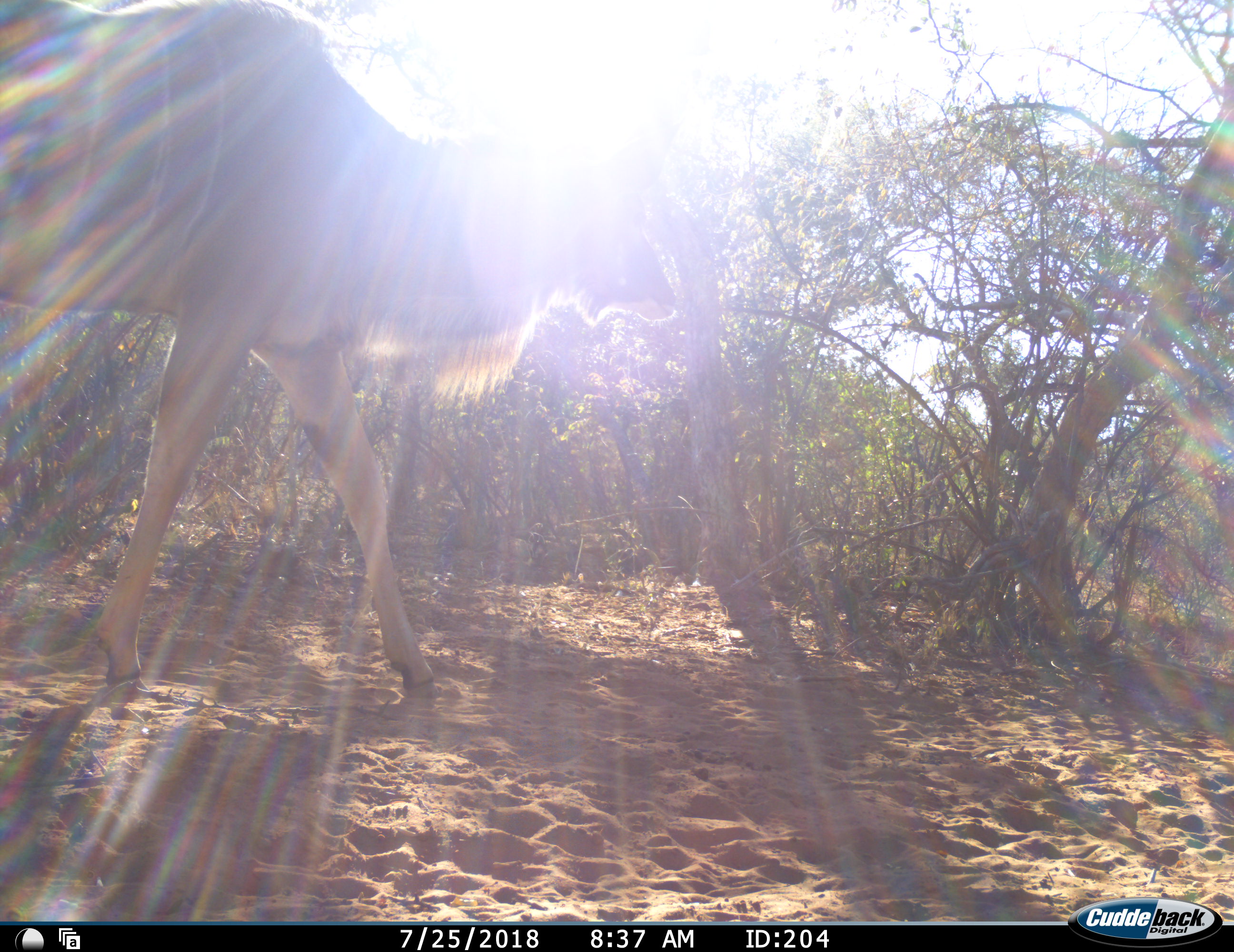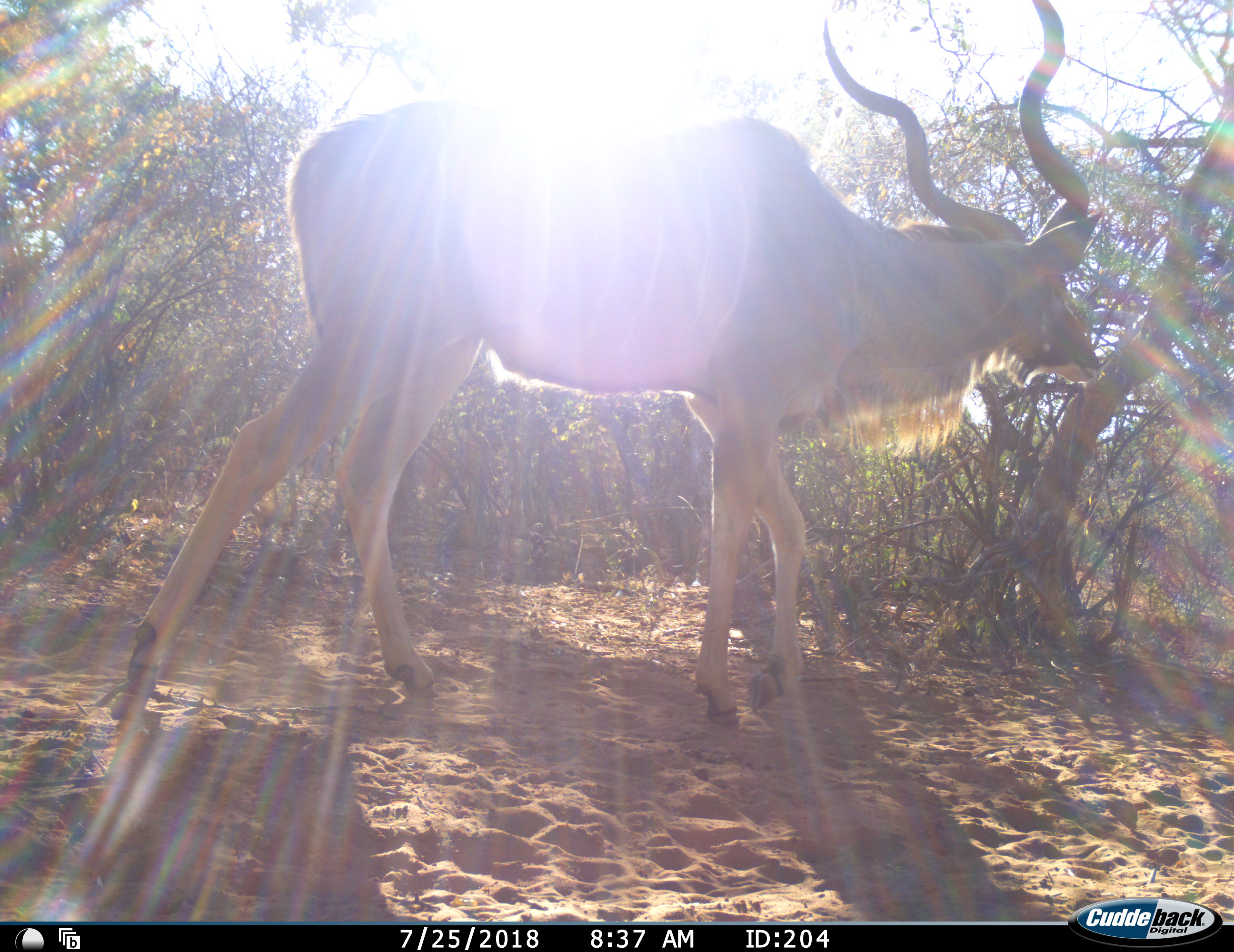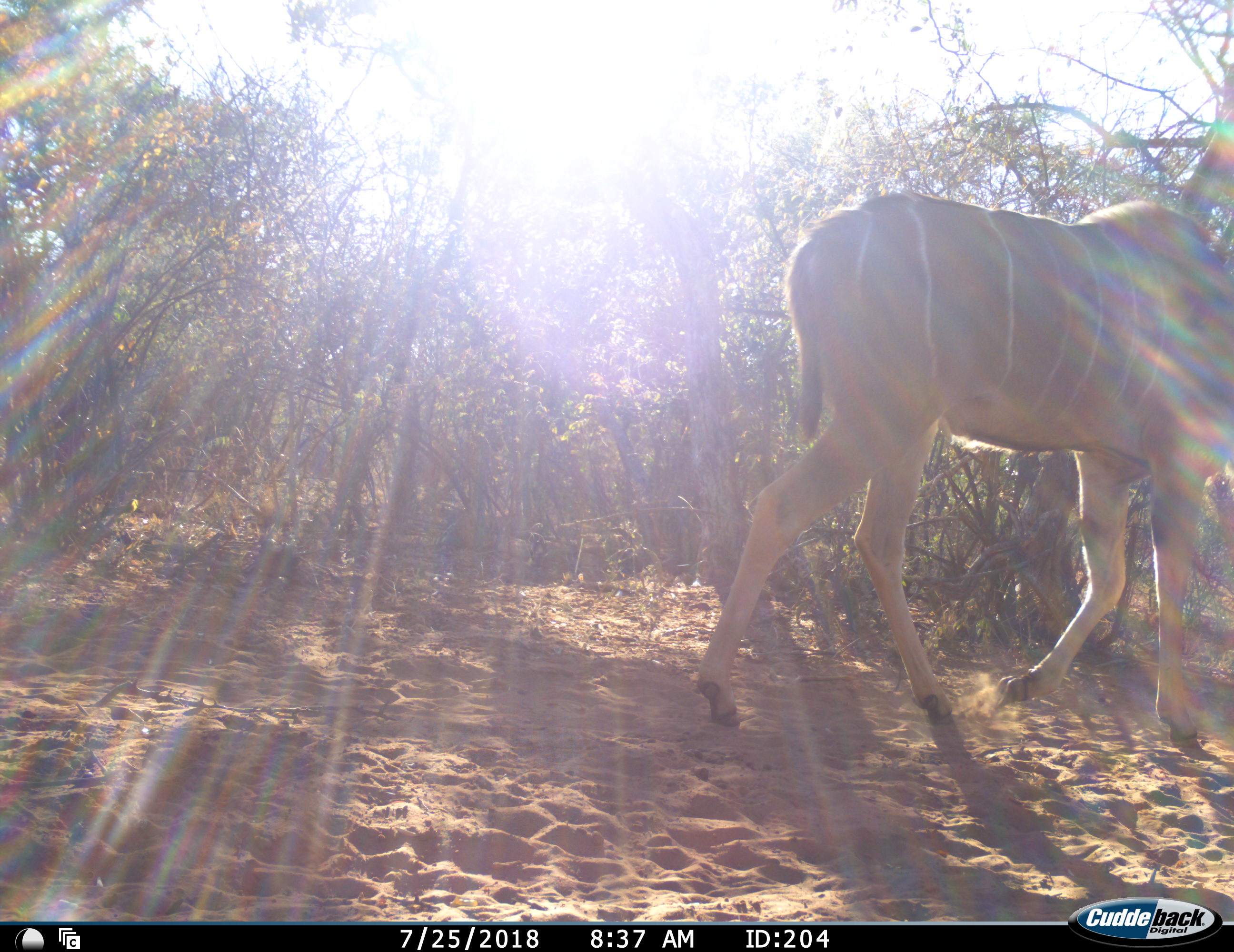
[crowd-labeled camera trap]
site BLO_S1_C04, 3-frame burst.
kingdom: Animalia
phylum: Chordata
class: Mammalia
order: Artiodactyla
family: Bovidae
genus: Tragelaphus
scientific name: Tragelaphus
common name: kudu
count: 1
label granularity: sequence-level